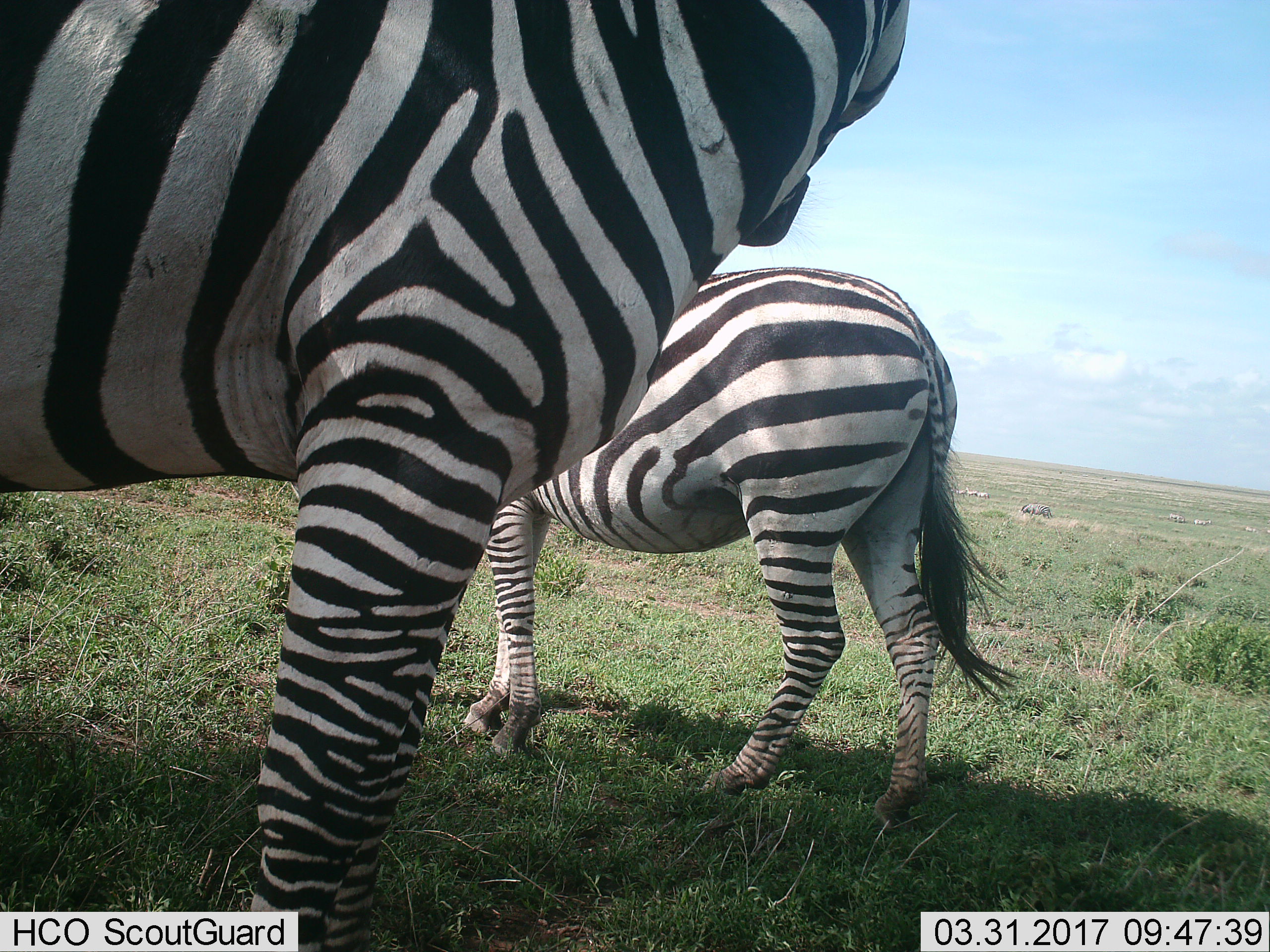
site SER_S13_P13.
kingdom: Animalia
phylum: Chordata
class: Mammalia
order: Perissodactyla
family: Equidae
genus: Equus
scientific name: Equus quagga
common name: plains zebra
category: zebraplains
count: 9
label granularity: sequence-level